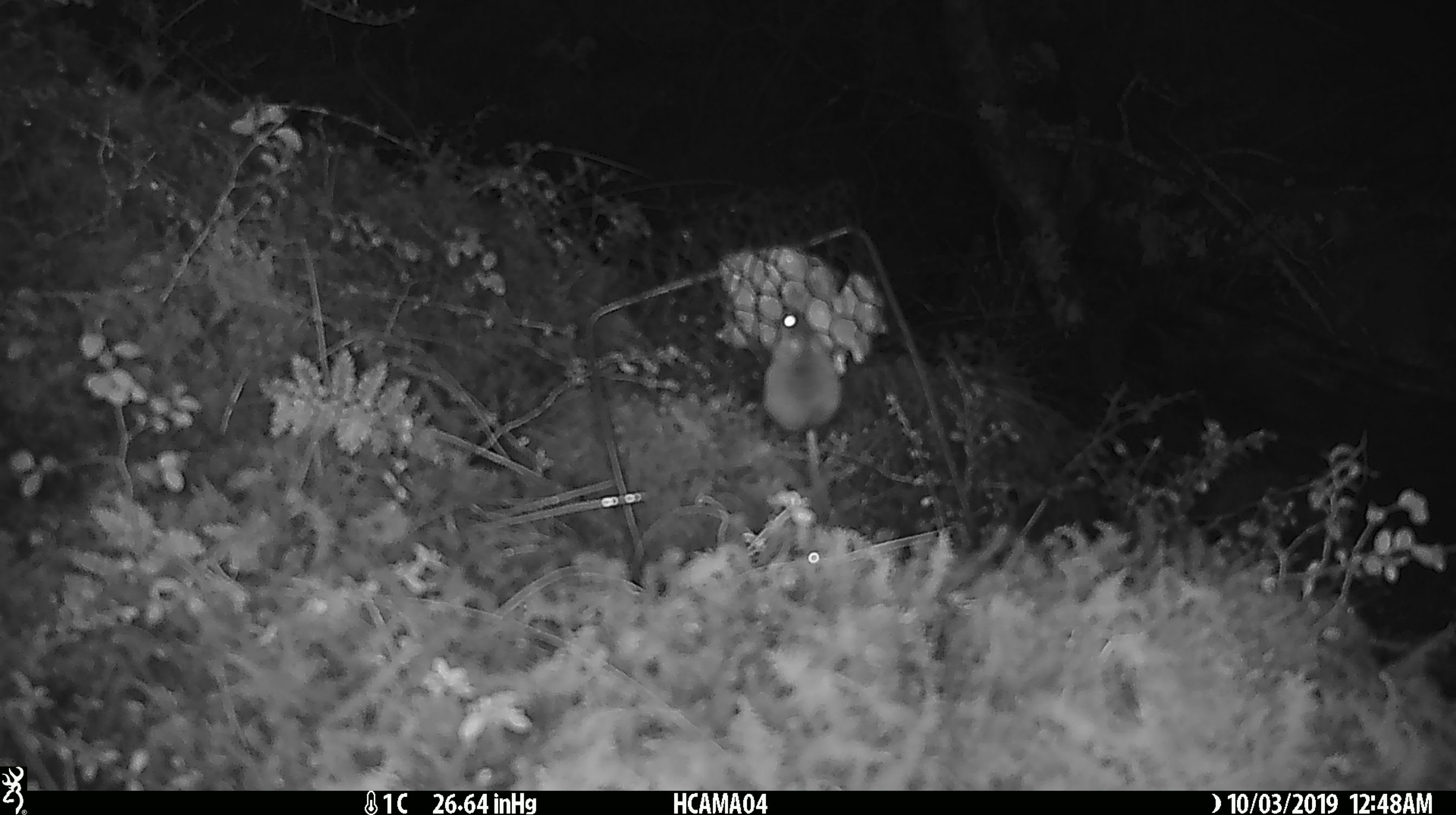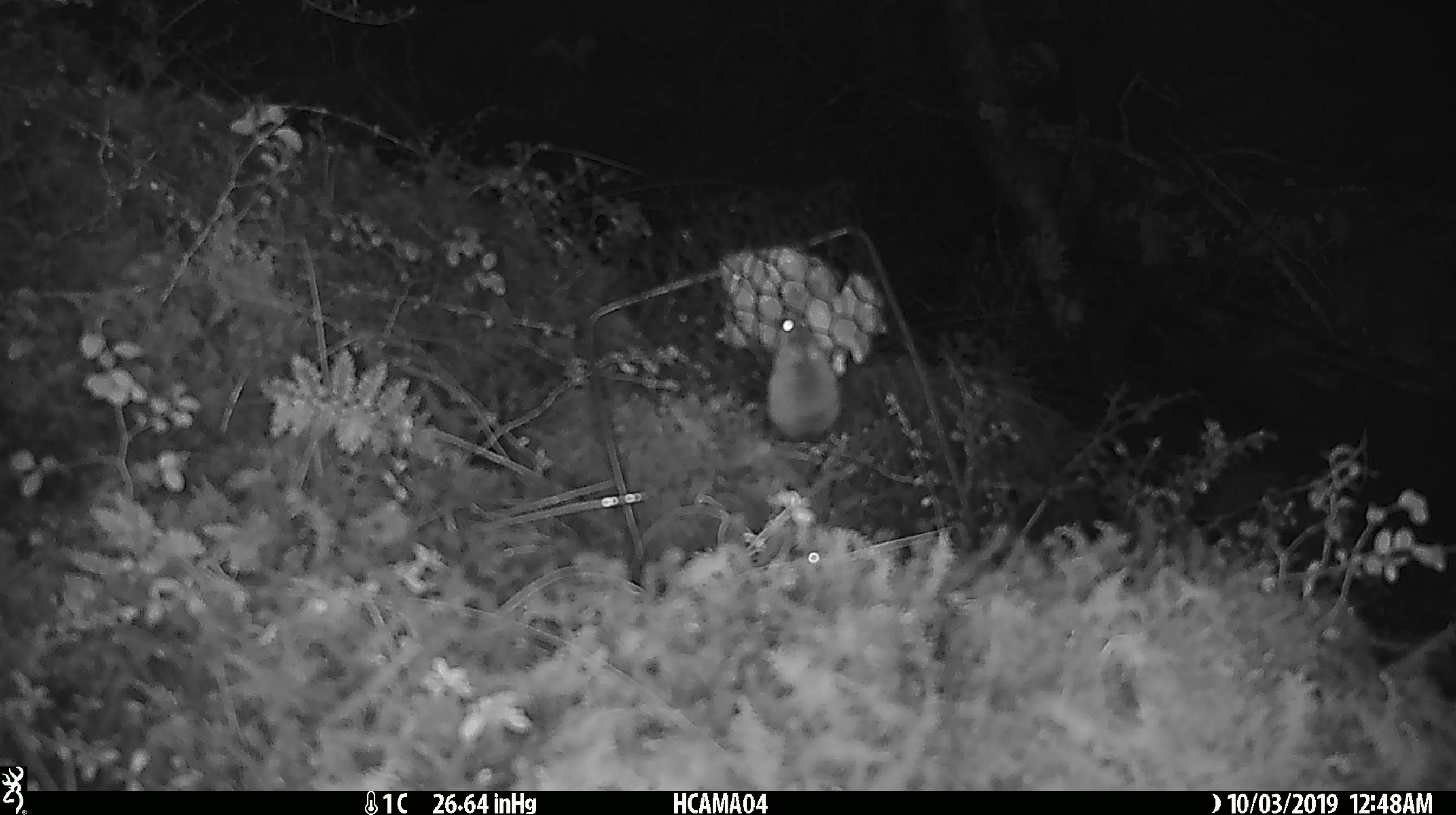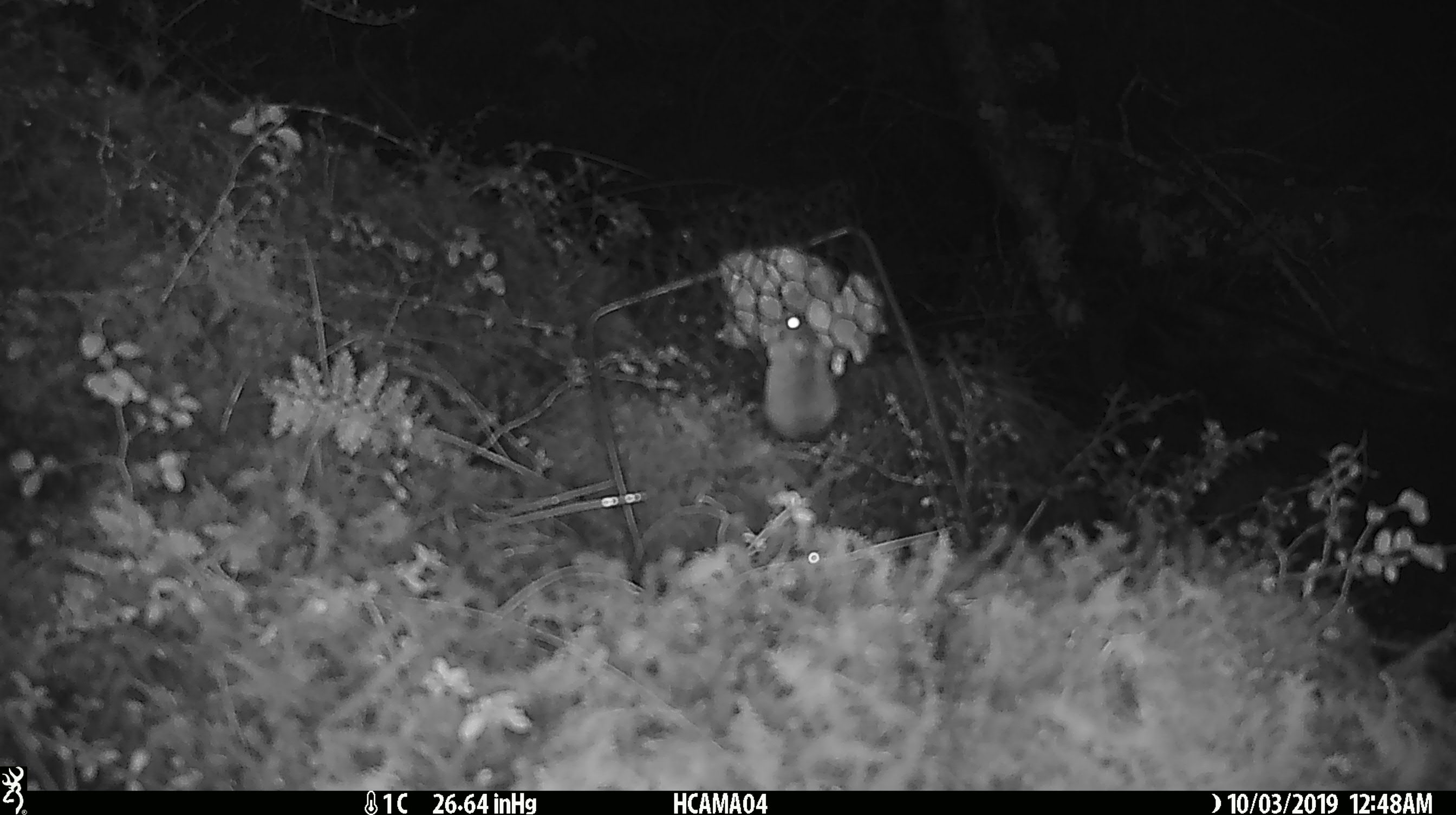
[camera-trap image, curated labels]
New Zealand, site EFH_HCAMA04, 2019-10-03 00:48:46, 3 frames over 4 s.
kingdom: Animalia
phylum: Chordata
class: Mammalia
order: Rodentia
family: Muridae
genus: Mus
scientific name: Mus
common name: mouse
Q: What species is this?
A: Mouse (Mus).